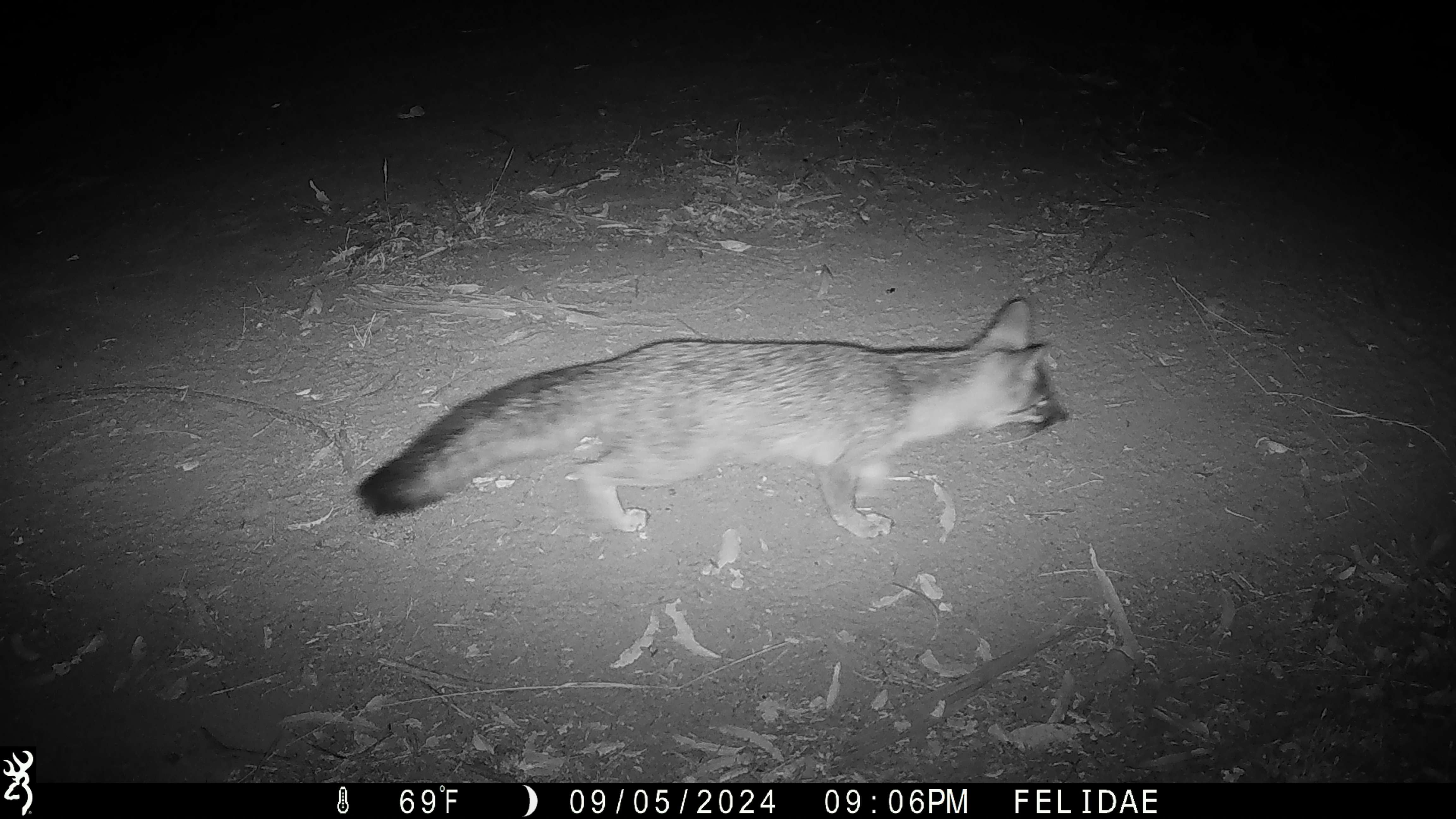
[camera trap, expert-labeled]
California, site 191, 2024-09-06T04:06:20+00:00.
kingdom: Animalia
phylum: Chordata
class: Mammalia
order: Carnivora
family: Canidae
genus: Urocyon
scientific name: Urocyon cinereoargenteus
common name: gray fox